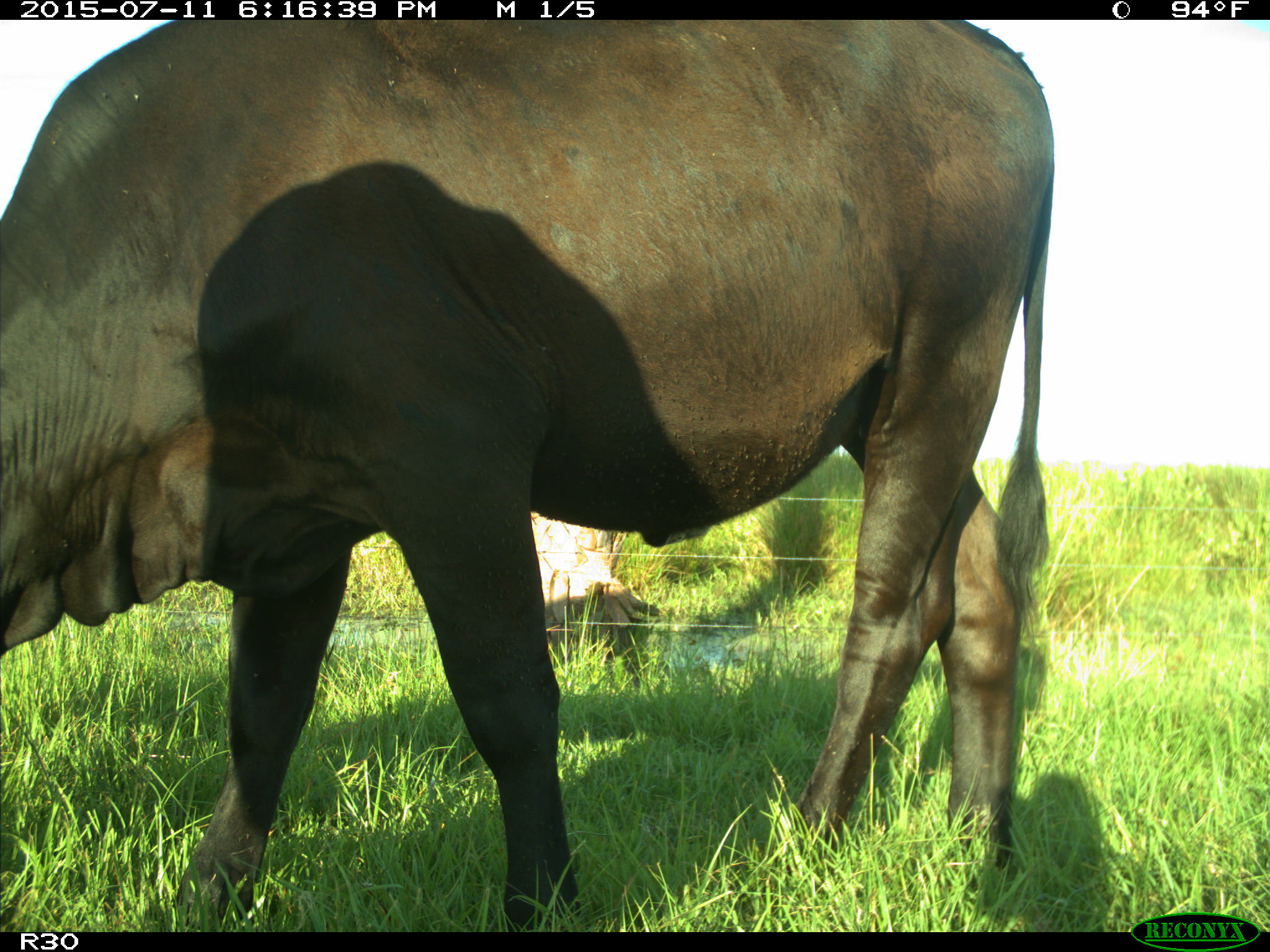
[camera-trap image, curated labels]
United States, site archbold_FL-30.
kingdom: Animalia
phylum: Chordata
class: Mammalia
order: Artiodactyla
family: Bovidae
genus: Bos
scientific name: Bos taurus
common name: domestic cow